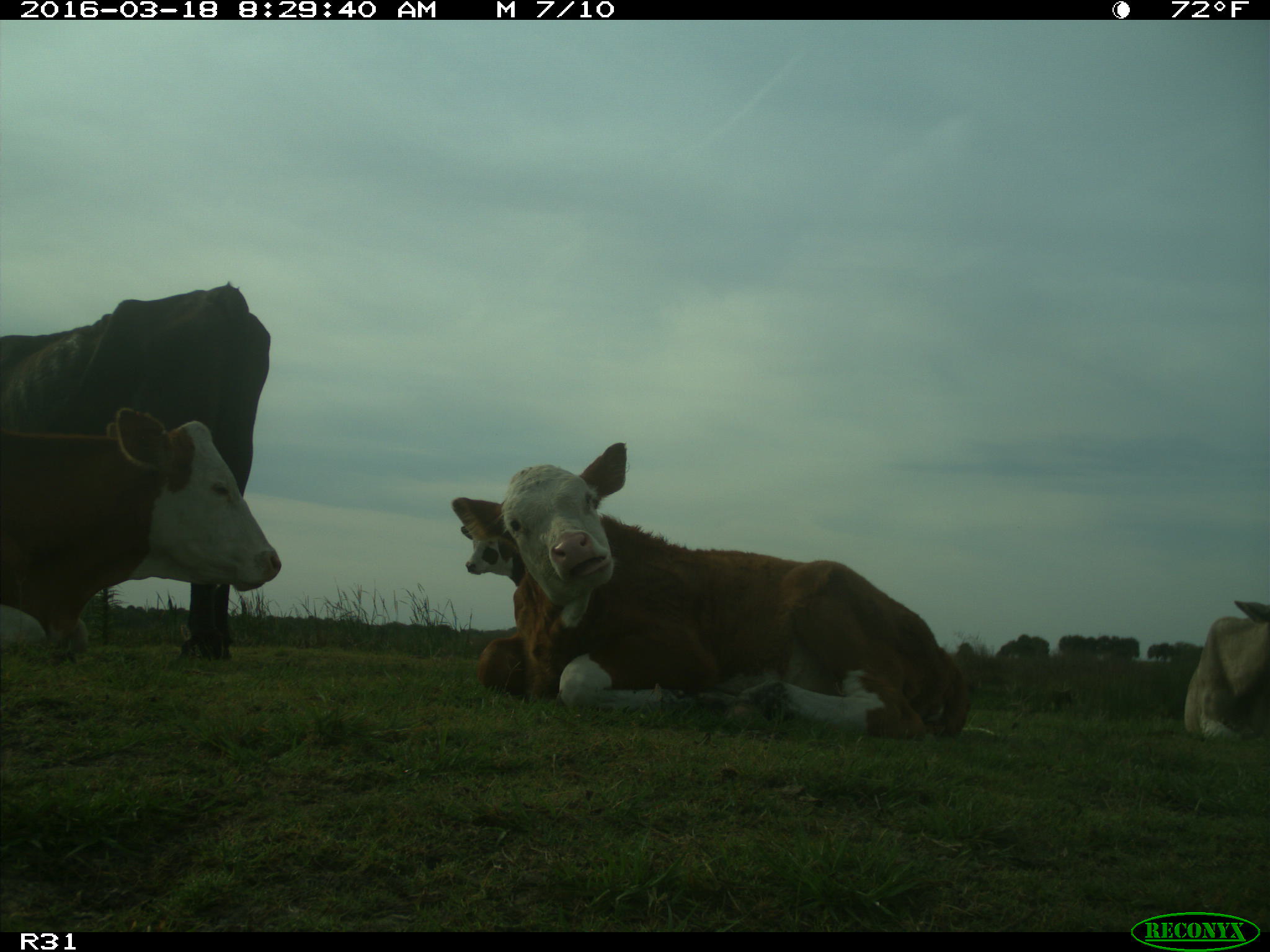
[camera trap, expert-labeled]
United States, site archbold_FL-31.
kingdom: Animalia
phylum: Chordata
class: Mammalia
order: Artiodactyla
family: Bovidae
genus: Bos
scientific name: Bos taurus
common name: domestic cow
Bos taurus (domestic cow).